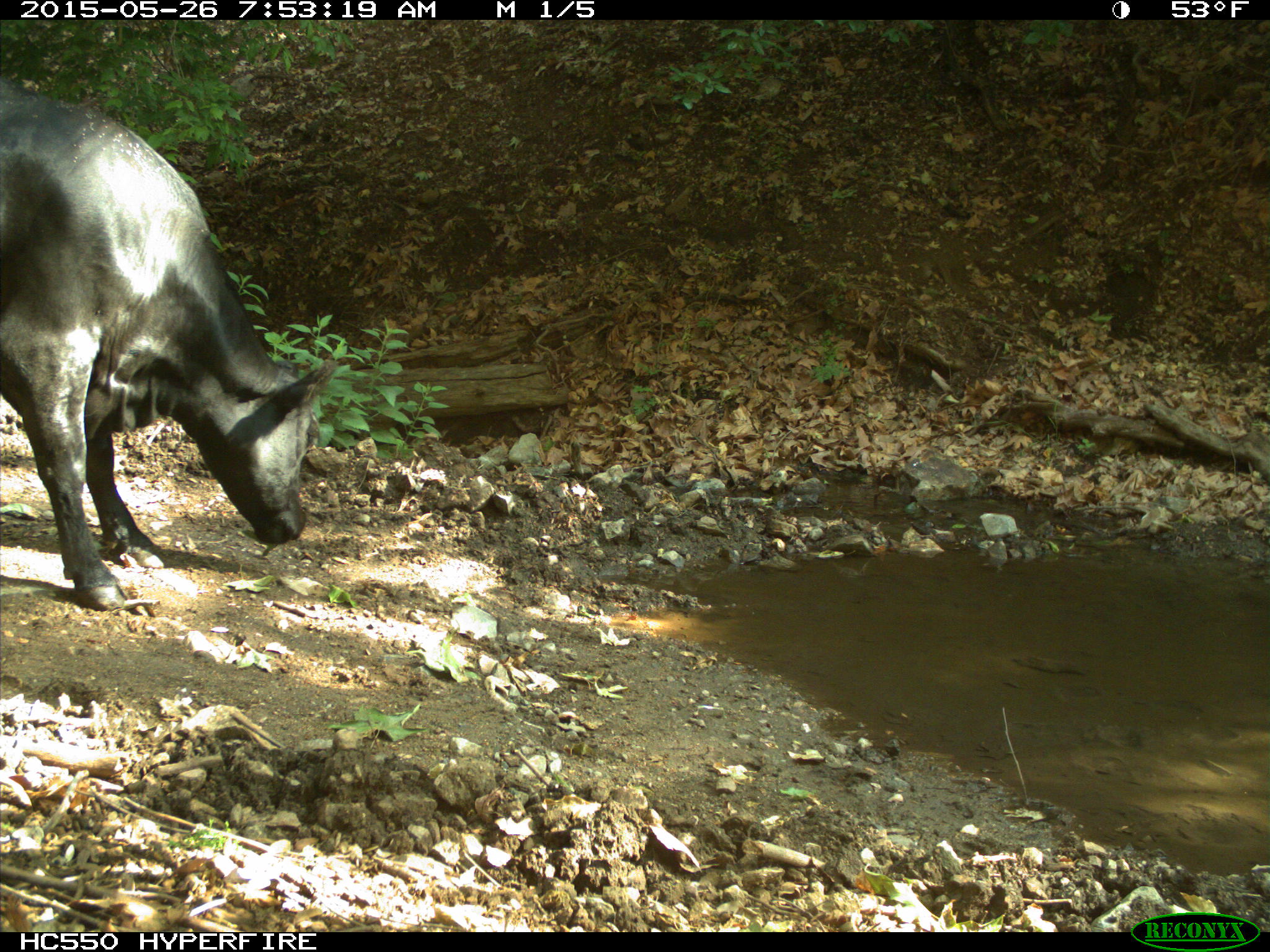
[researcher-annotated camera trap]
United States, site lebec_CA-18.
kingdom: Animalia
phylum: Chordata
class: Mammalia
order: Artiodactyla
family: Bovidae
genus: Bos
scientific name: Bos taurus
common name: domestic cow